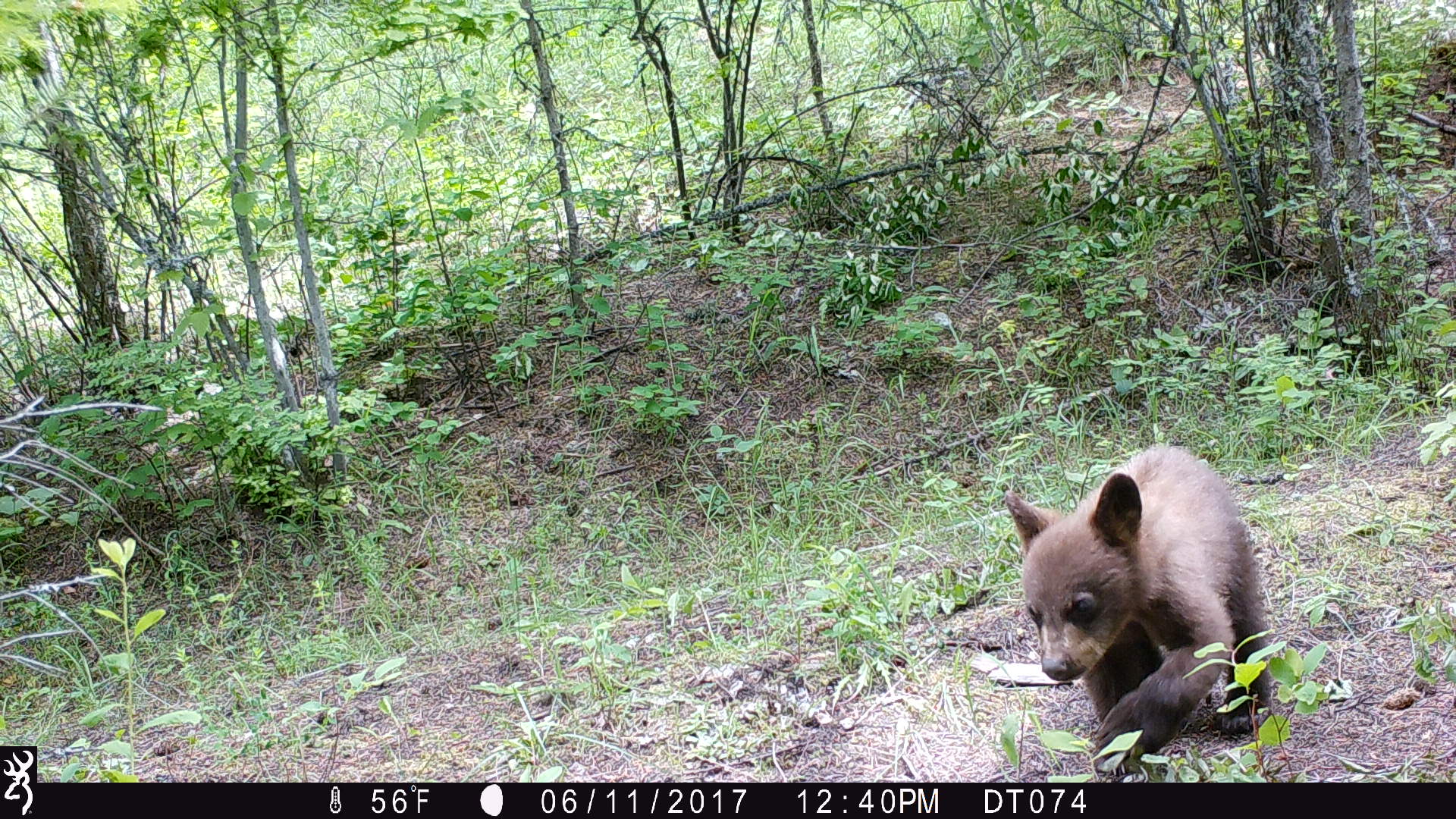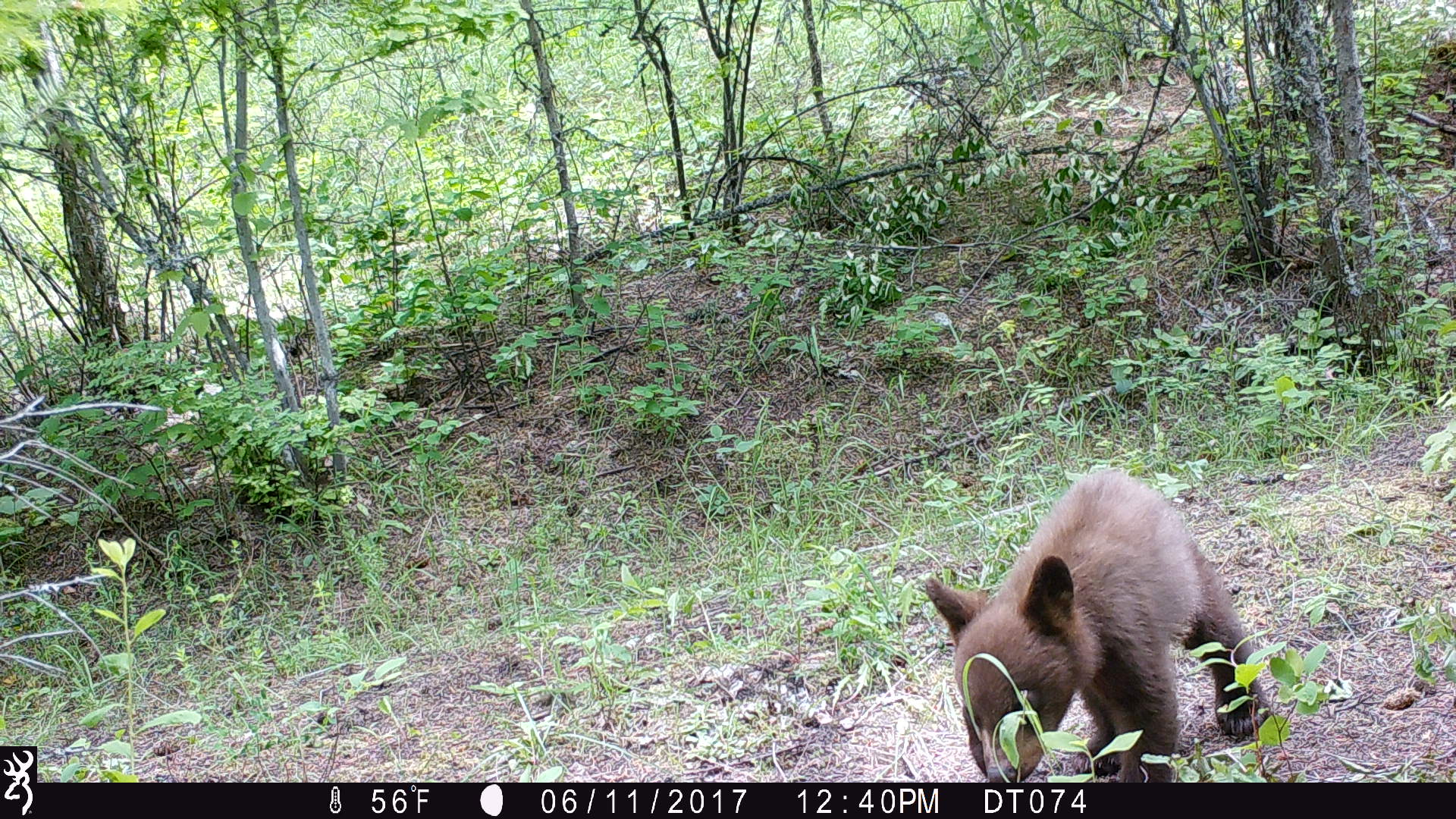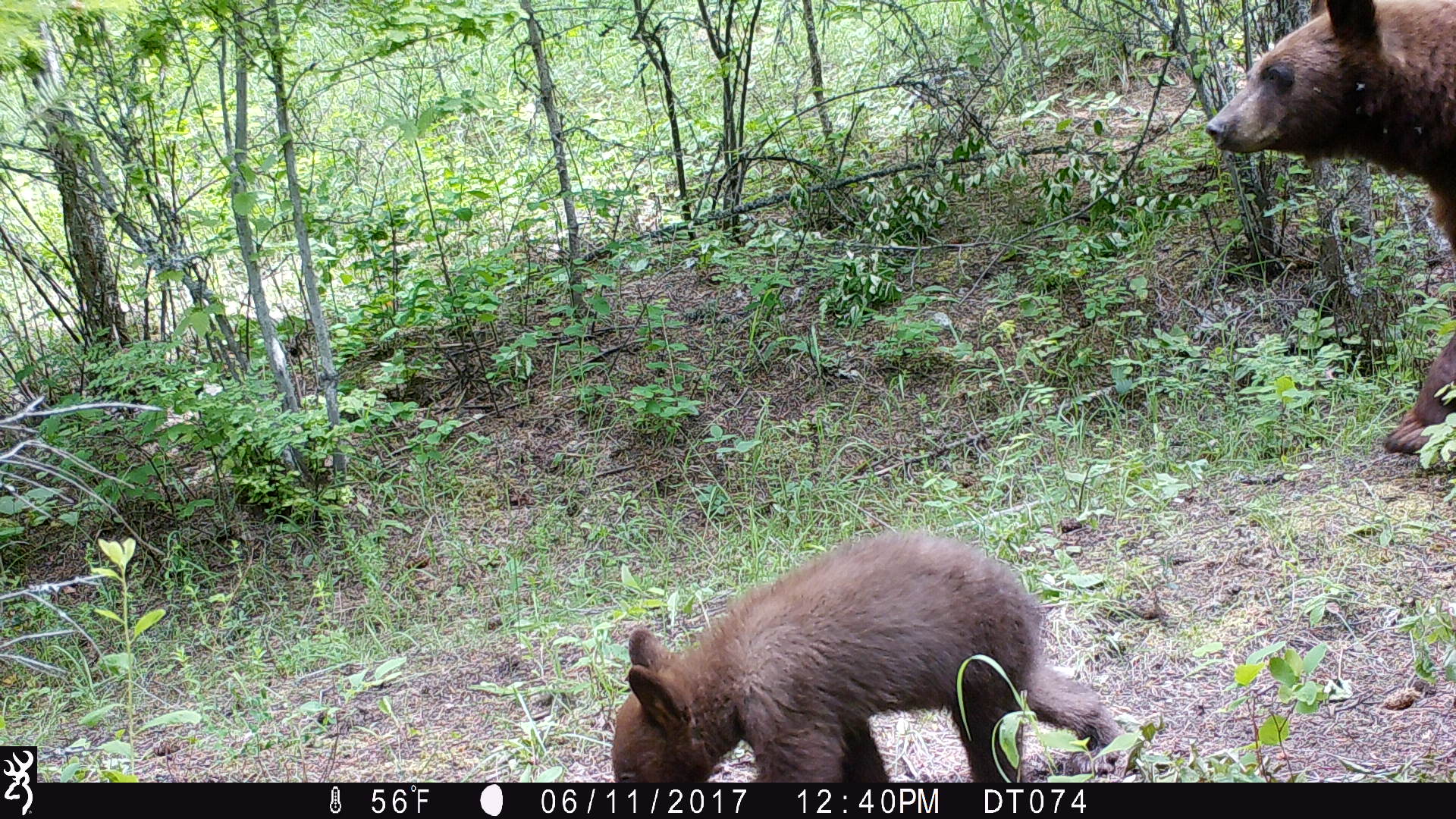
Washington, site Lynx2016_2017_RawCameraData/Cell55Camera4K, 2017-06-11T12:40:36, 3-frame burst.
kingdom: Animalia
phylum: Chordata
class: Mammalia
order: Carnivora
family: Ursidae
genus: Ursus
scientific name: Ursus americanus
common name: american black bear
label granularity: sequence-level